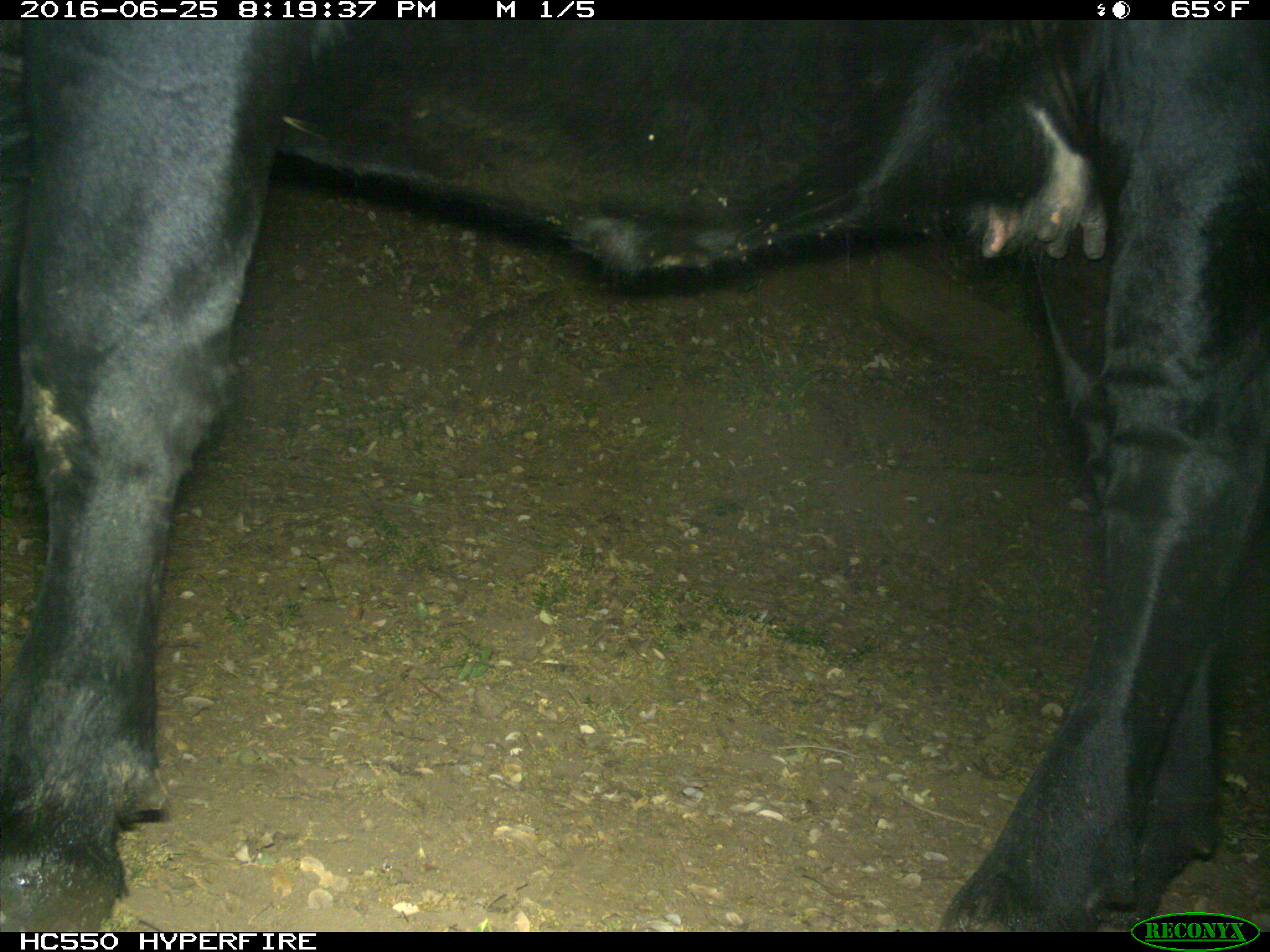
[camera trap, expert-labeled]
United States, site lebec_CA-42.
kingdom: Animalia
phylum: Chordata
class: Mammalia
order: Artiodactyla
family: Bovidae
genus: Bos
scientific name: Bos taurus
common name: domestic cow